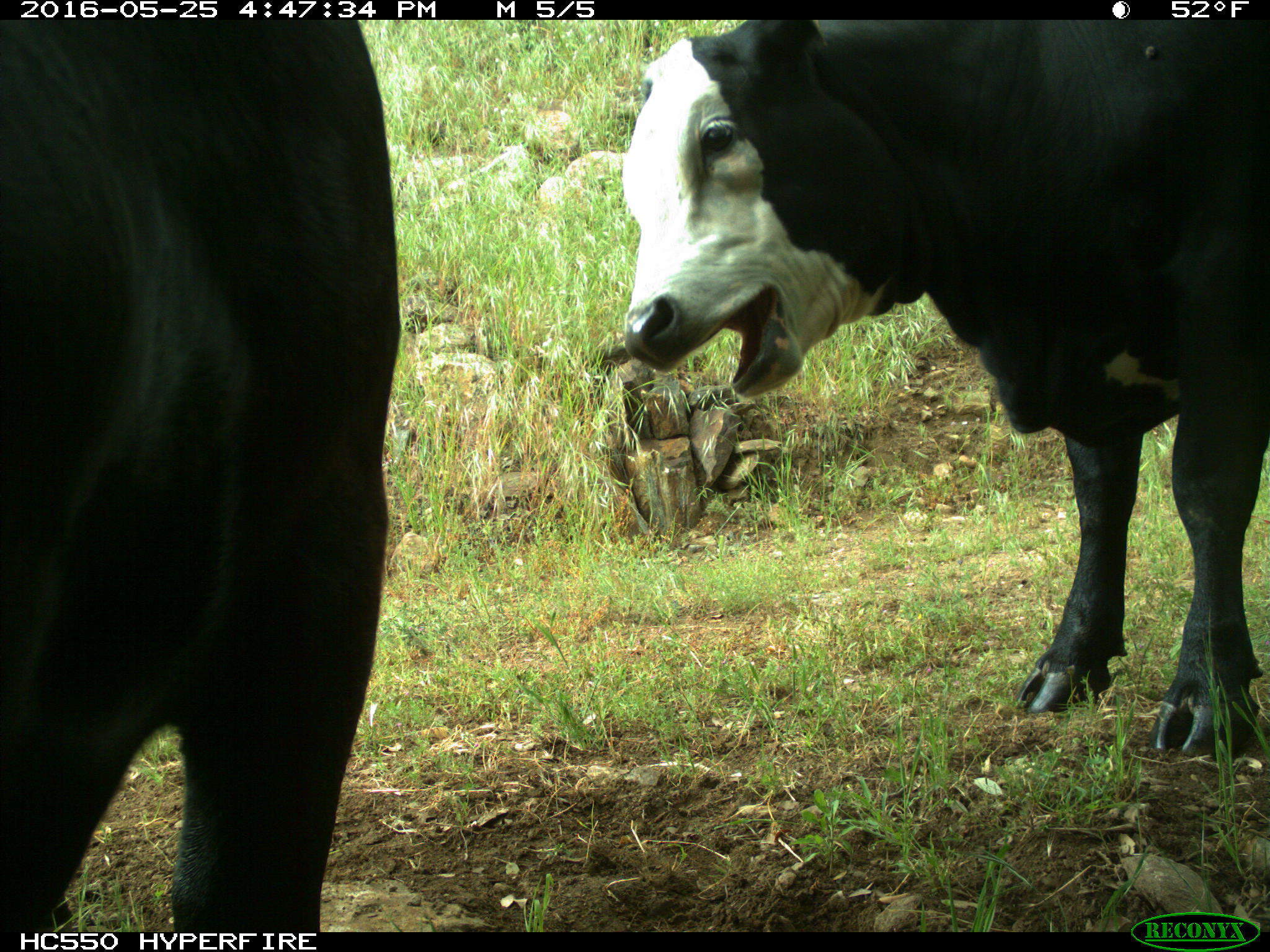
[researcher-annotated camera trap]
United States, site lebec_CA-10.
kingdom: Animalia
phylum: Chordata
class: Mammalia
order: Artiodactyla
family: Bovidae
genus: Bos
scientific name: Bos taurus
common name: domestic cow